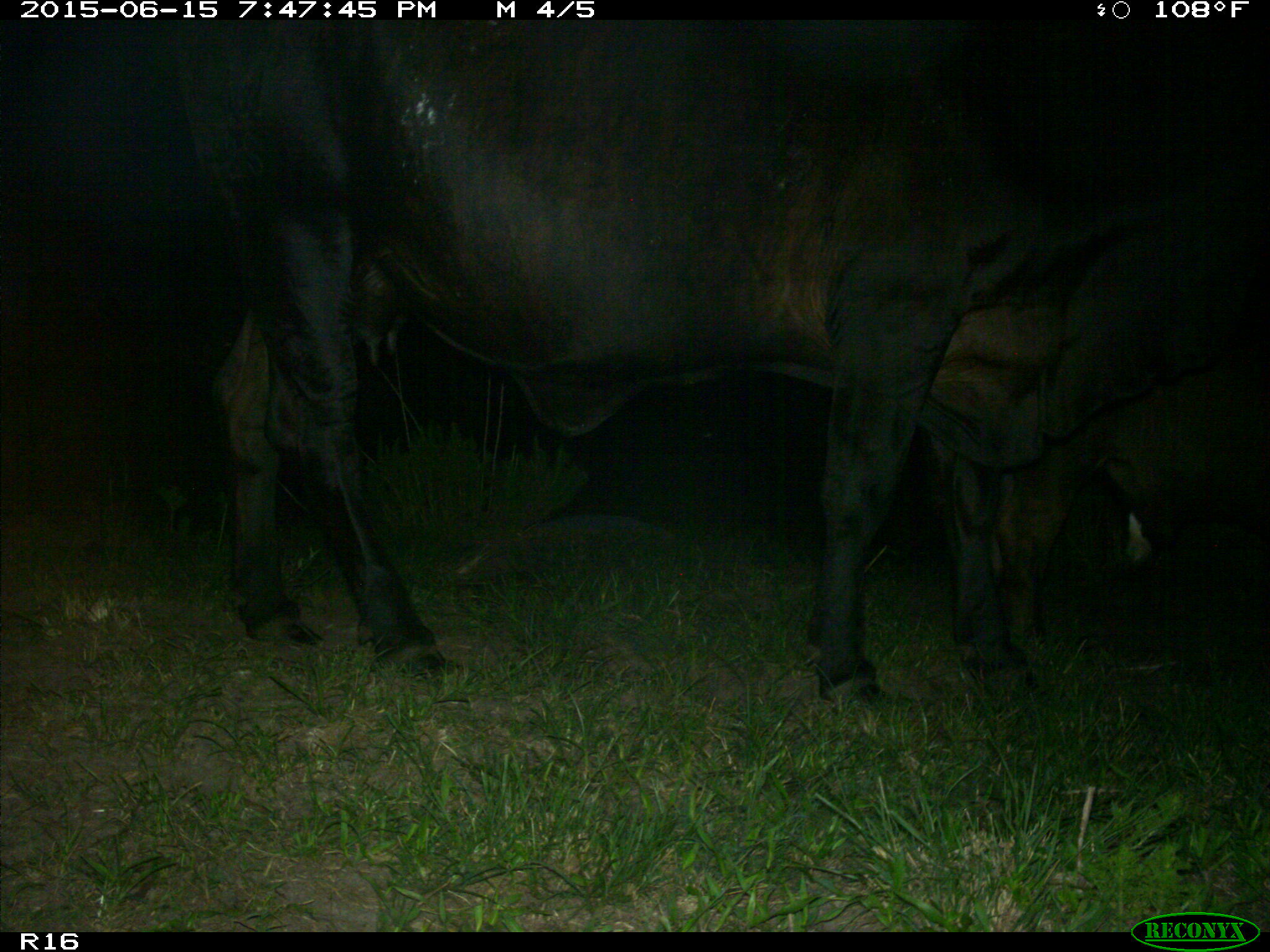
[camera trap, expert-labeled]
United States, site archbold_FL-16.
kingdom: Animalia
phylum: Chordata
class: Mammalia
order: Artiodactyla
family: Bovidae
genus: Bos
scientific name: Bos taurus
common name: domestic cow